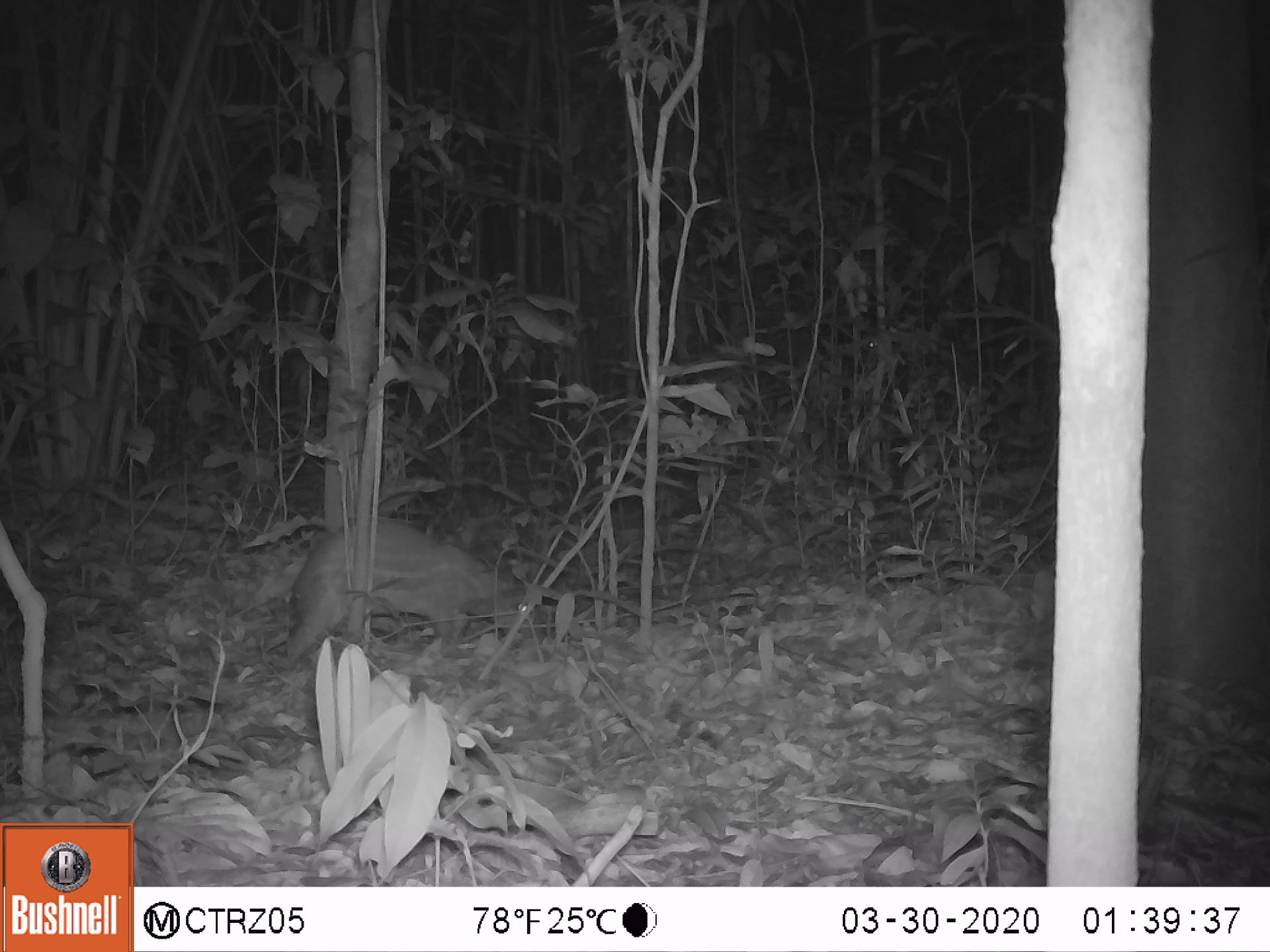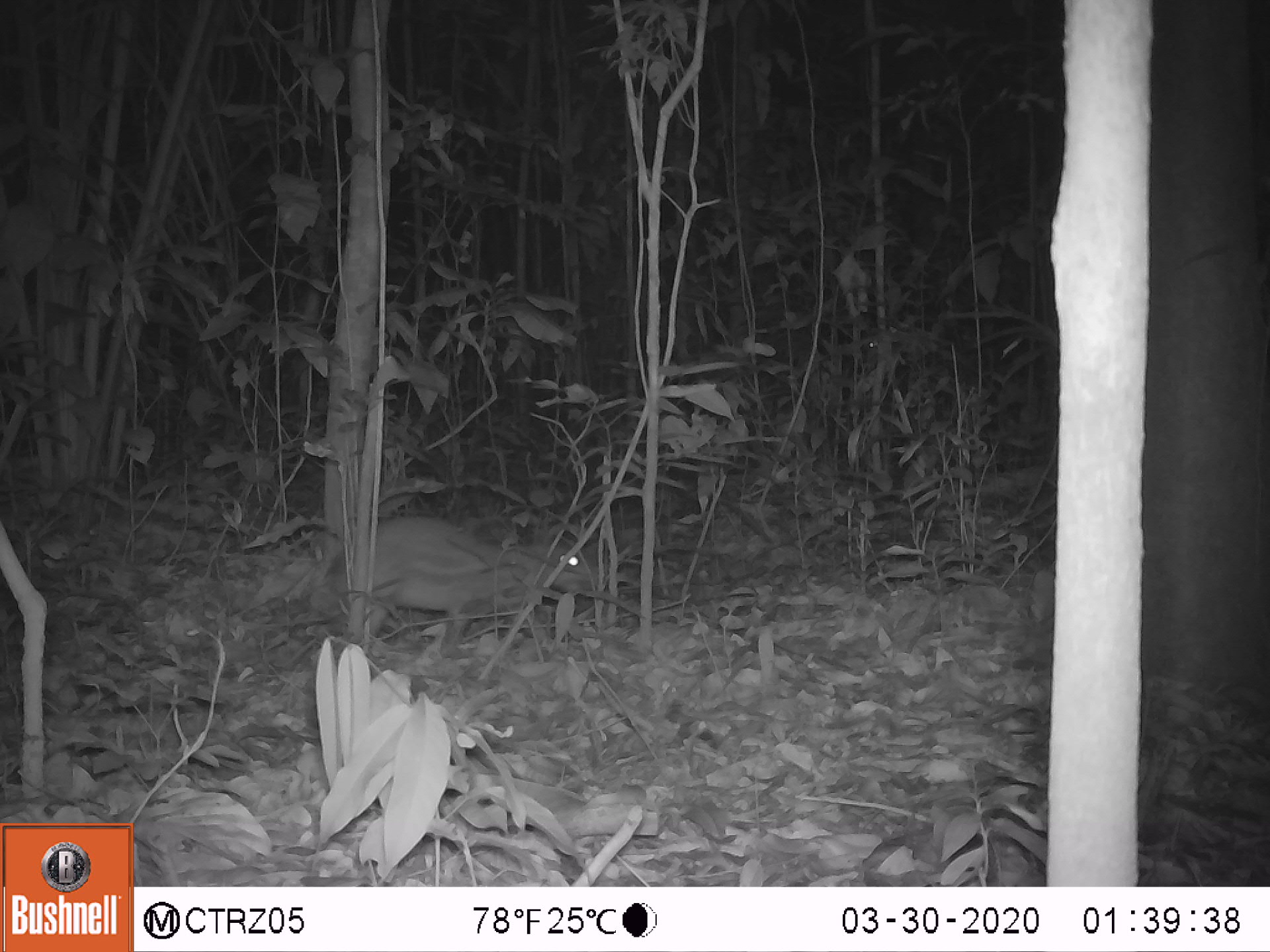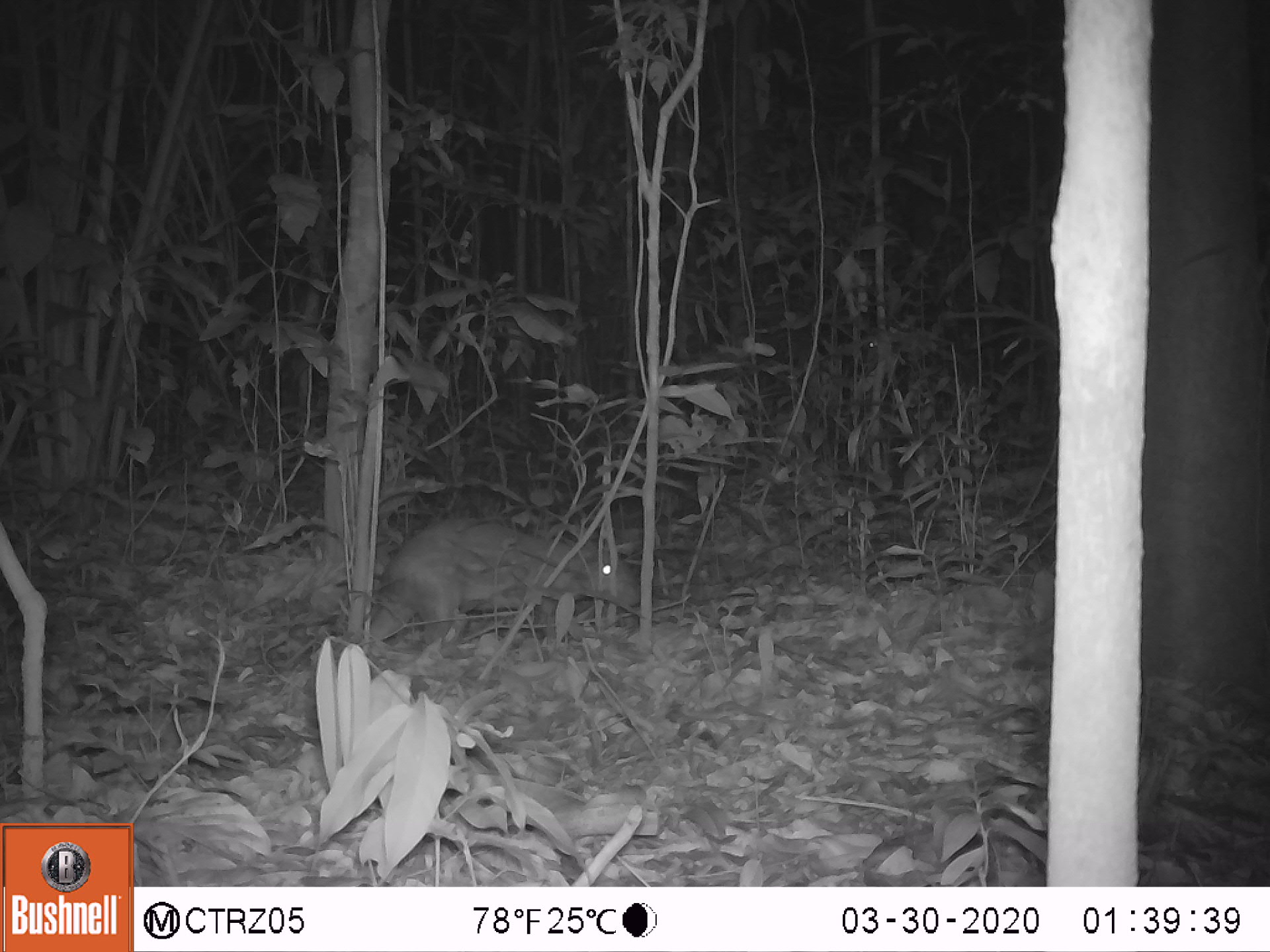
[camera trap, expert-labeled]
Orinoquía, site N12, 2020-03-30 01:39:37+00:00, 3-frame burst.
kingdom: Animalia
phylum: Chordata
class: Mammalia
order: Rodentia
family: Cuniculidae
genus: Cuniculus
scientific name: Cuniculus paca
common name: spotted paca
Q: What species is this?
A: Spotted paca (Cuniculus paca).